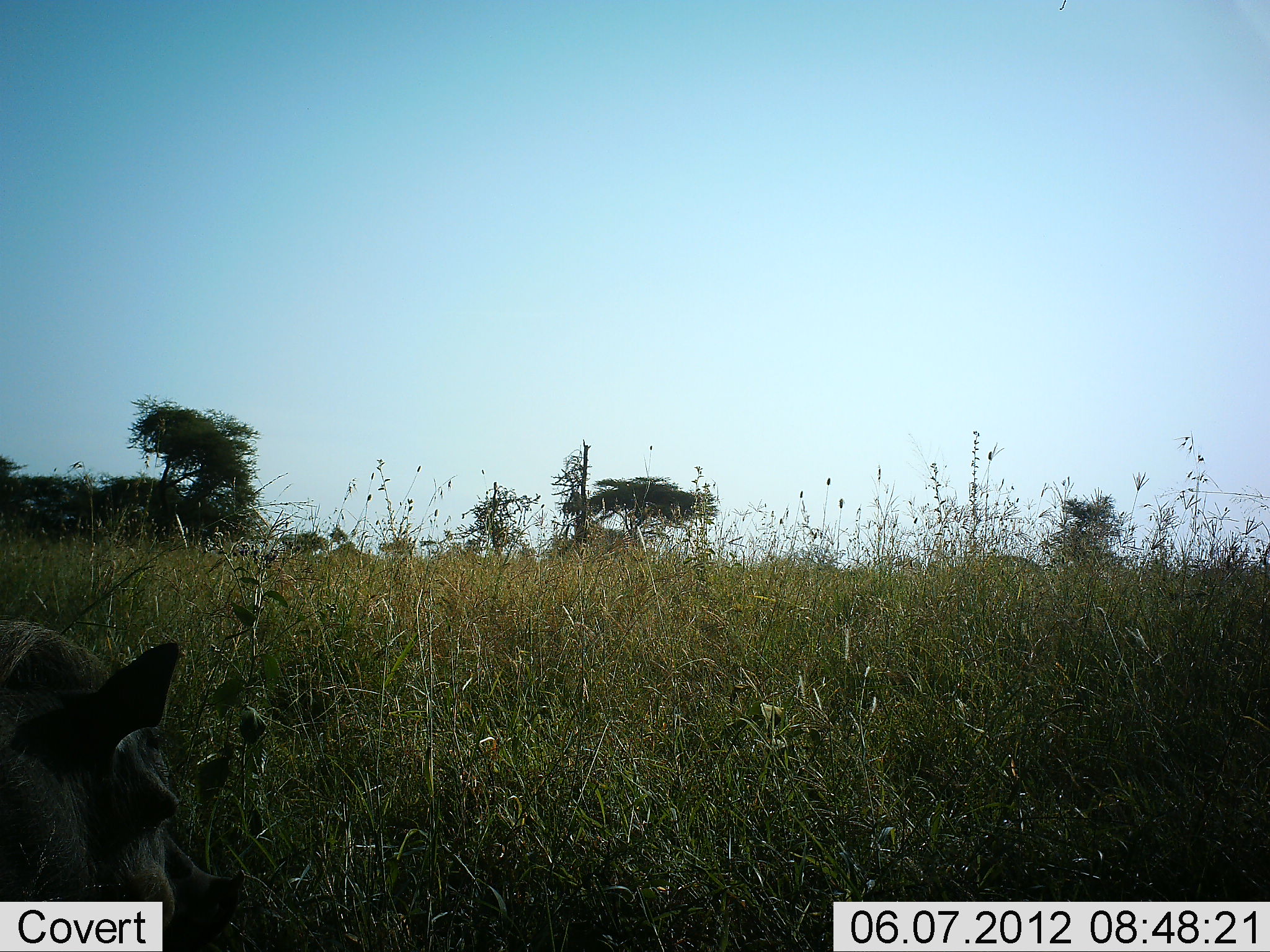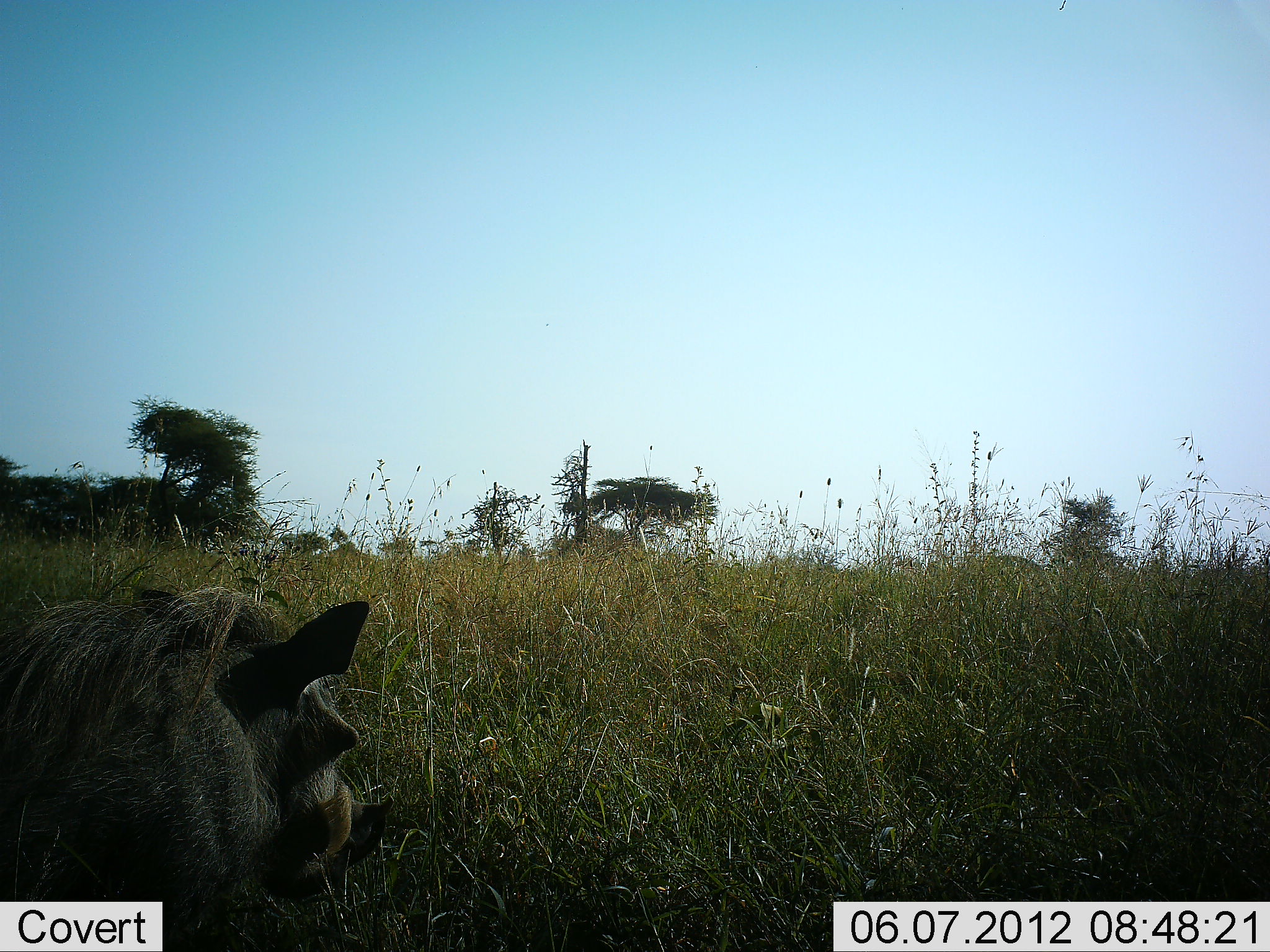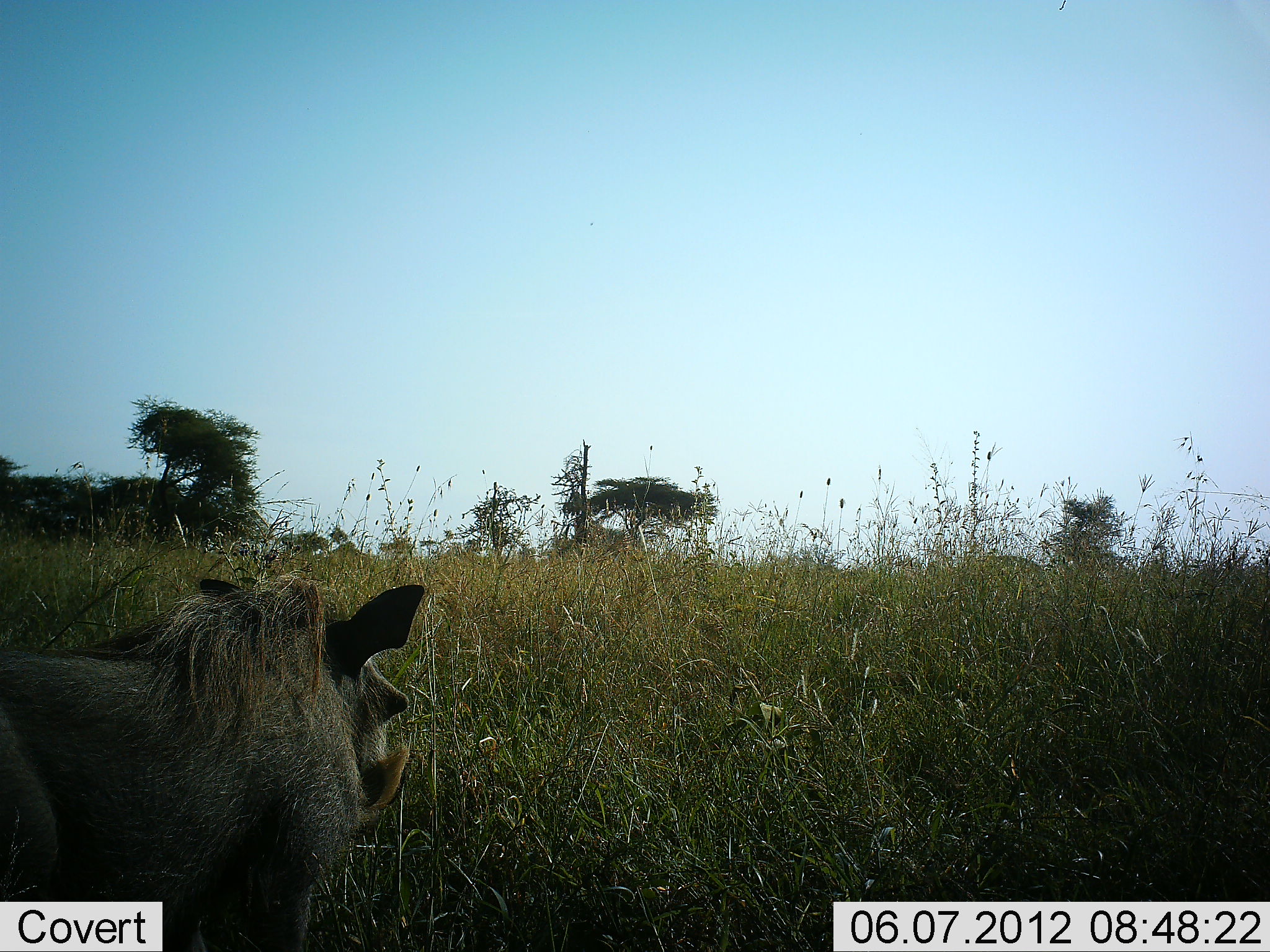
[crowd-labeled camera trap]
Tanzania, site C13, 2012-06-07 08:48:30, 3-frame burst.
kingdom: Animalia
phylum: Chordata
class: Mammalia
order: Artiodactyla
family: Suidae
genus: Phacochoerus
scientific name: Phacochoerus africanus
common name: warthog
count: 1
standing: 20%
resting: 0%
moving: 80%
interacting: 0%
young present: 0%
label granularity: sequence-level